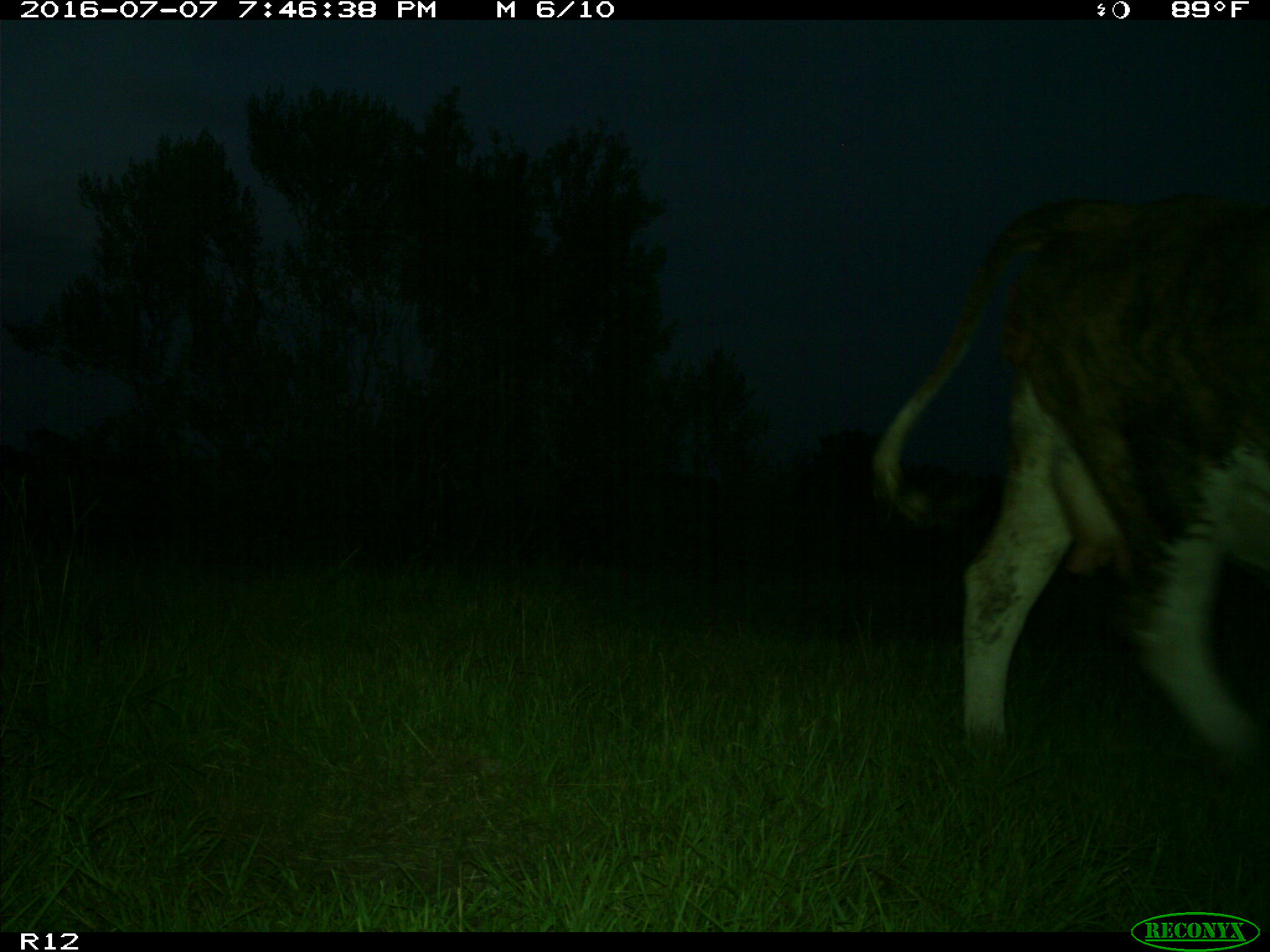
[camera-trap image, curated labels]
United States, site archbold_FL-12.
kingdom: Animalia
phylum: Chordata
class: Mammalia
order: Artiodactyla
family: Bovidae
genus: Bos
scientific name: Bos taurus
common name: domestic cow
Bos taurus (domestic cow).